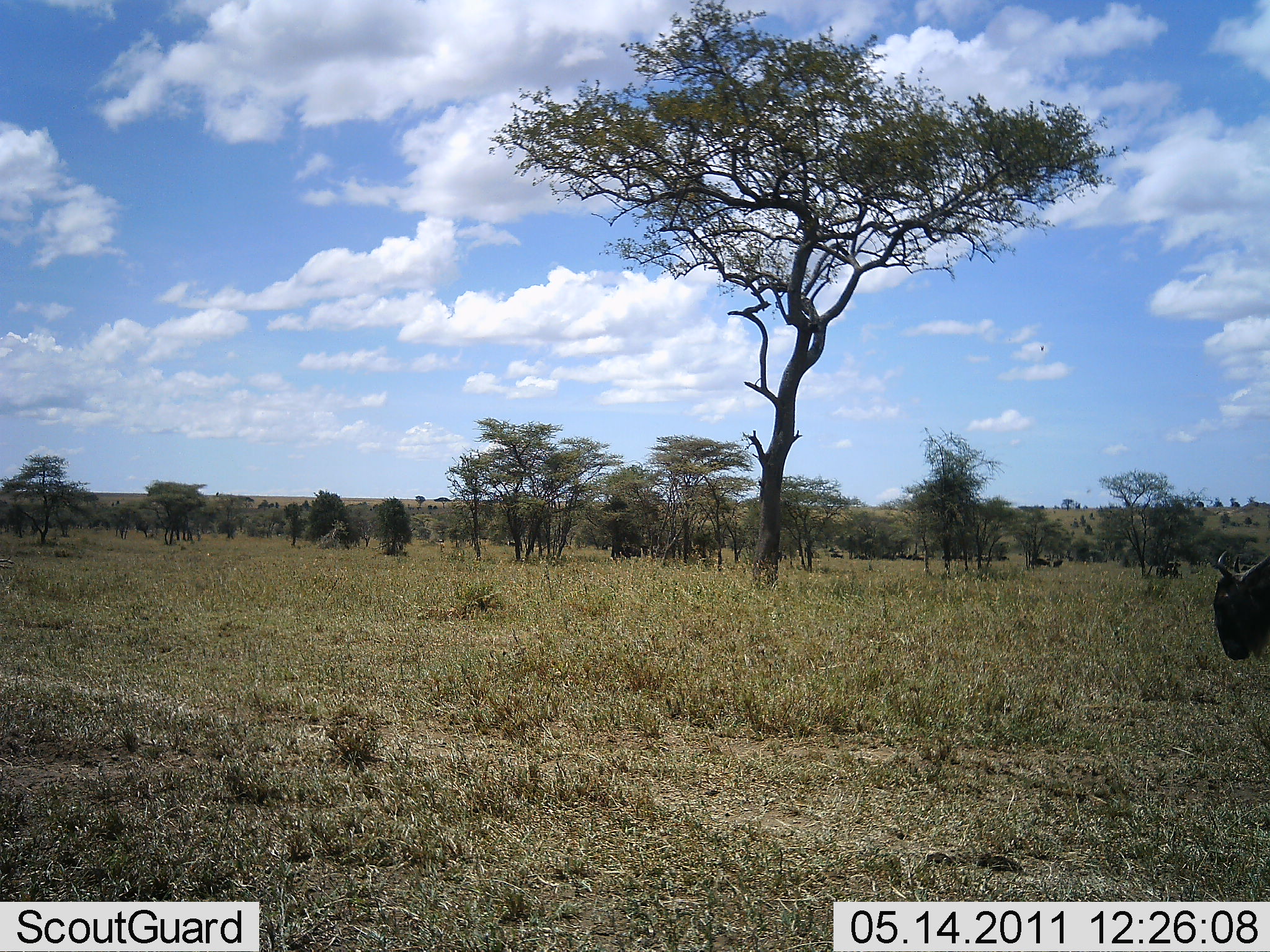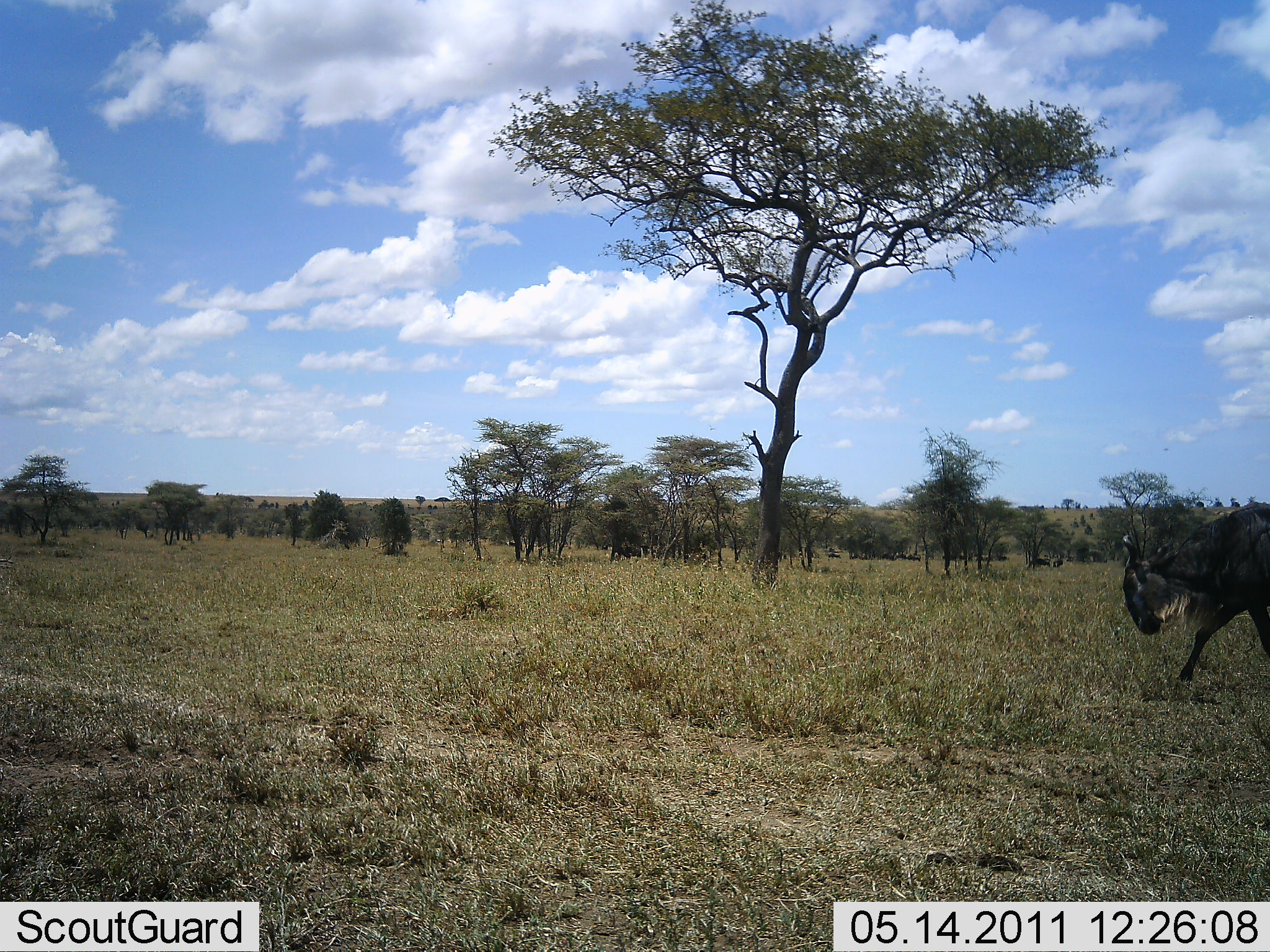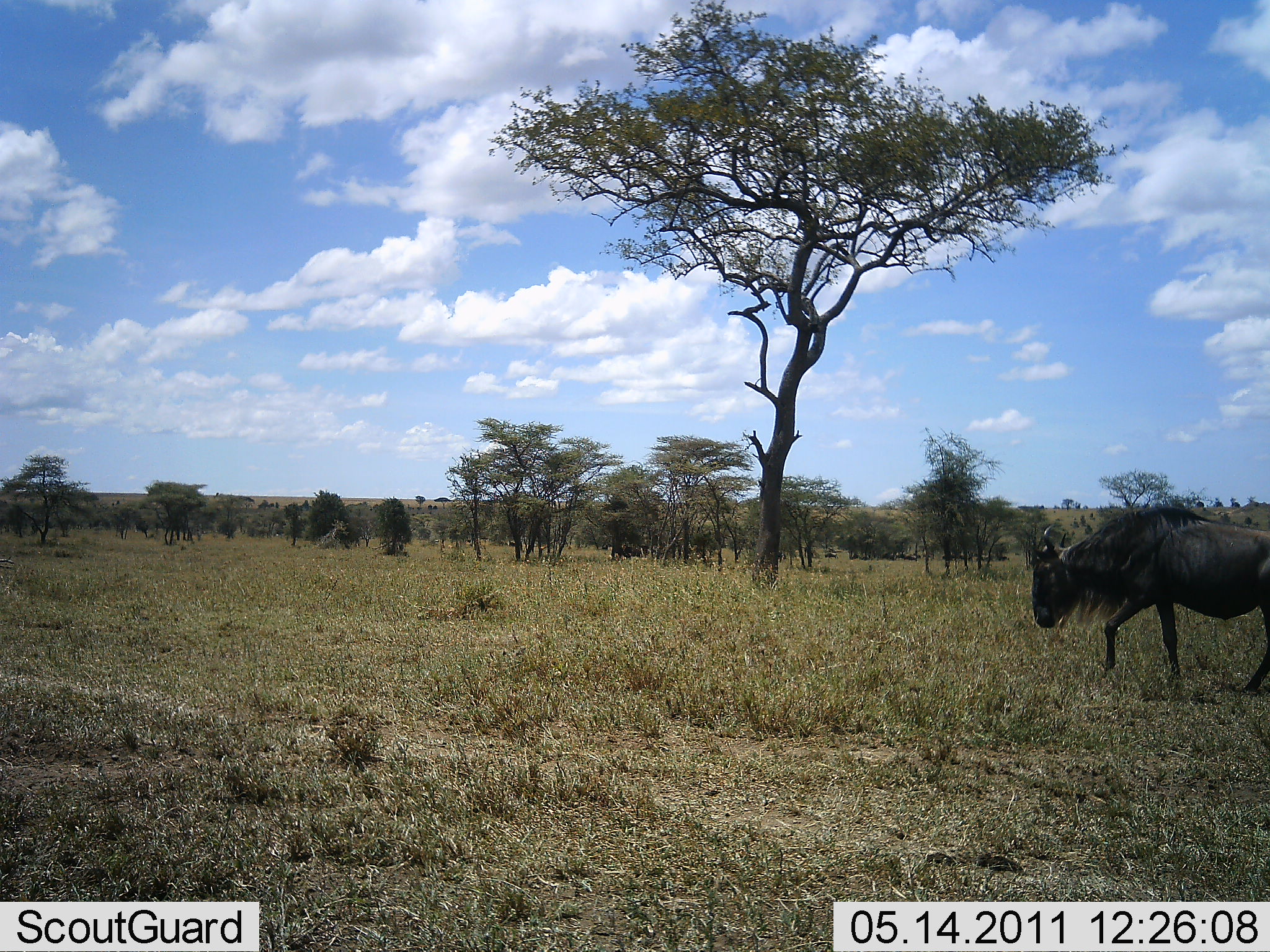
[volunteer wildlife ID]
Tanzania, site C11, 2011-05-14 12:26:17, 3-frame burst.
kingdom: Animalia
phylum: Chordata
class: Mammalia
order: Artiodactyla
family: Bovidae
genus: Connochaetes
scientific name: Connochaetes taurinus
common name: blue wildebeest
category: wildebeest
Wildebeest (blue wildebeest) (Connochaetes taurinus), count 1. Behavior (volunteer vote fractions): standing 9%, resting 0%, moving 91%, interacting 0%. Young present (vote fraction): 0%. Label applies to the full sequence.